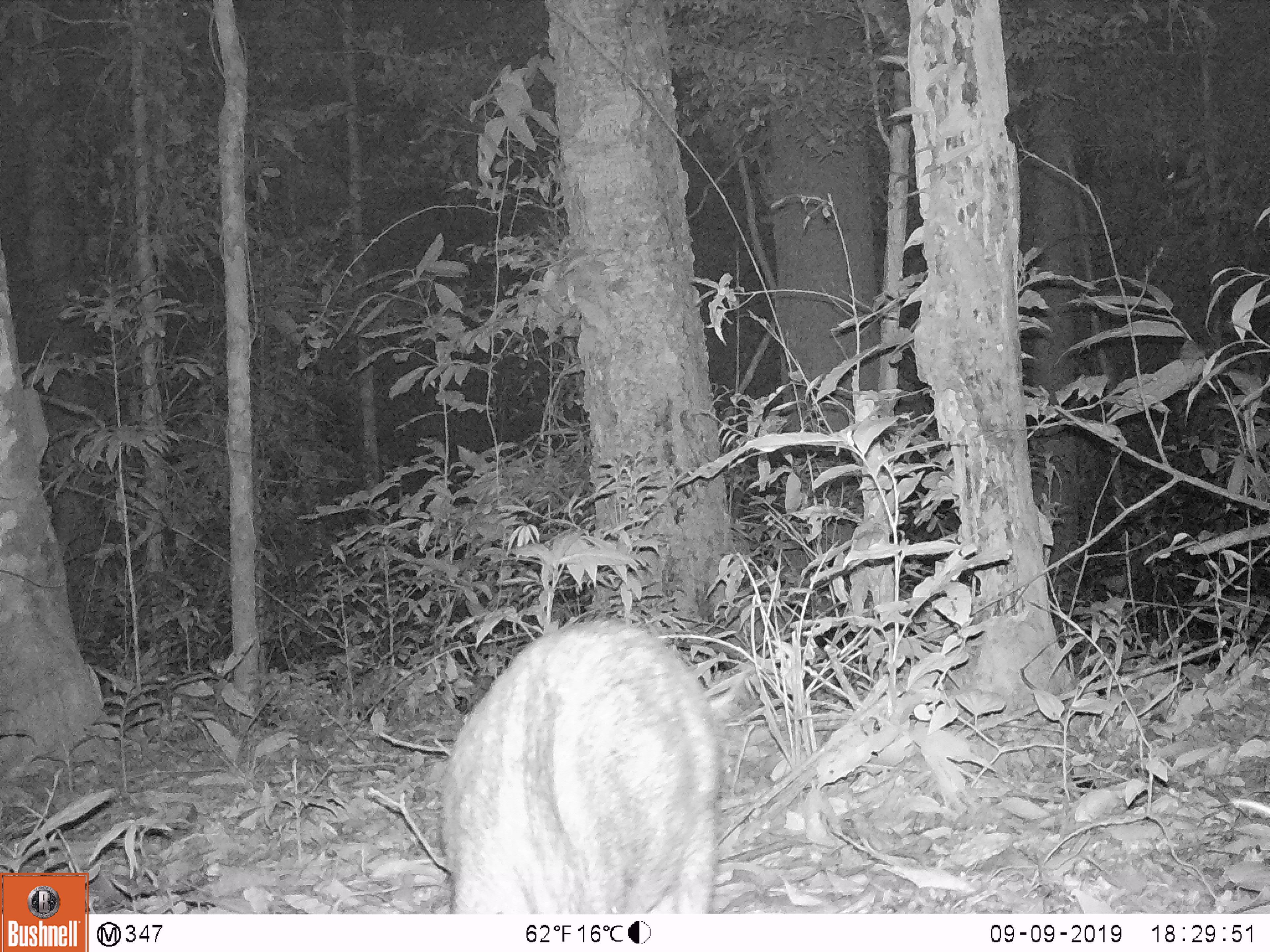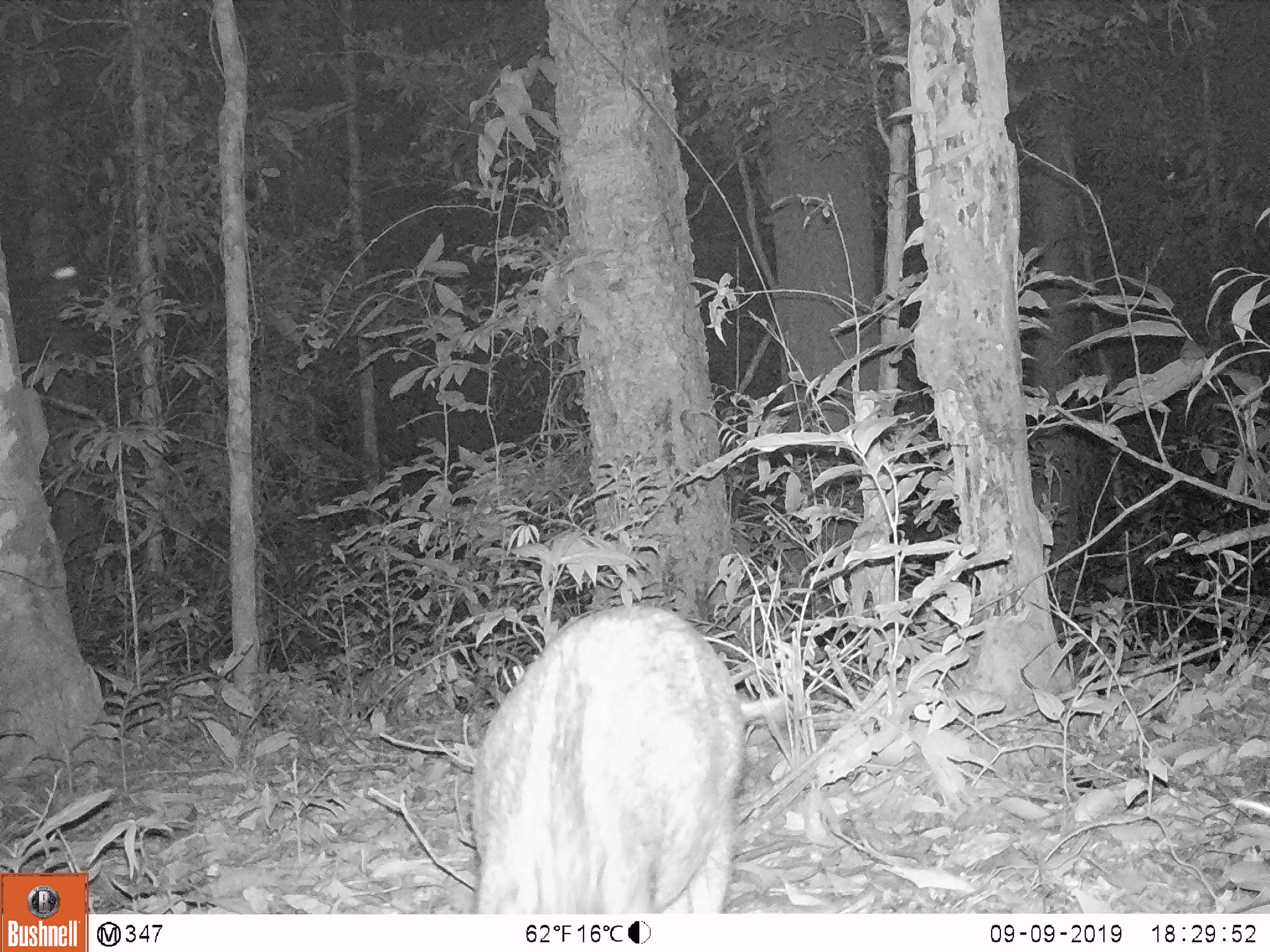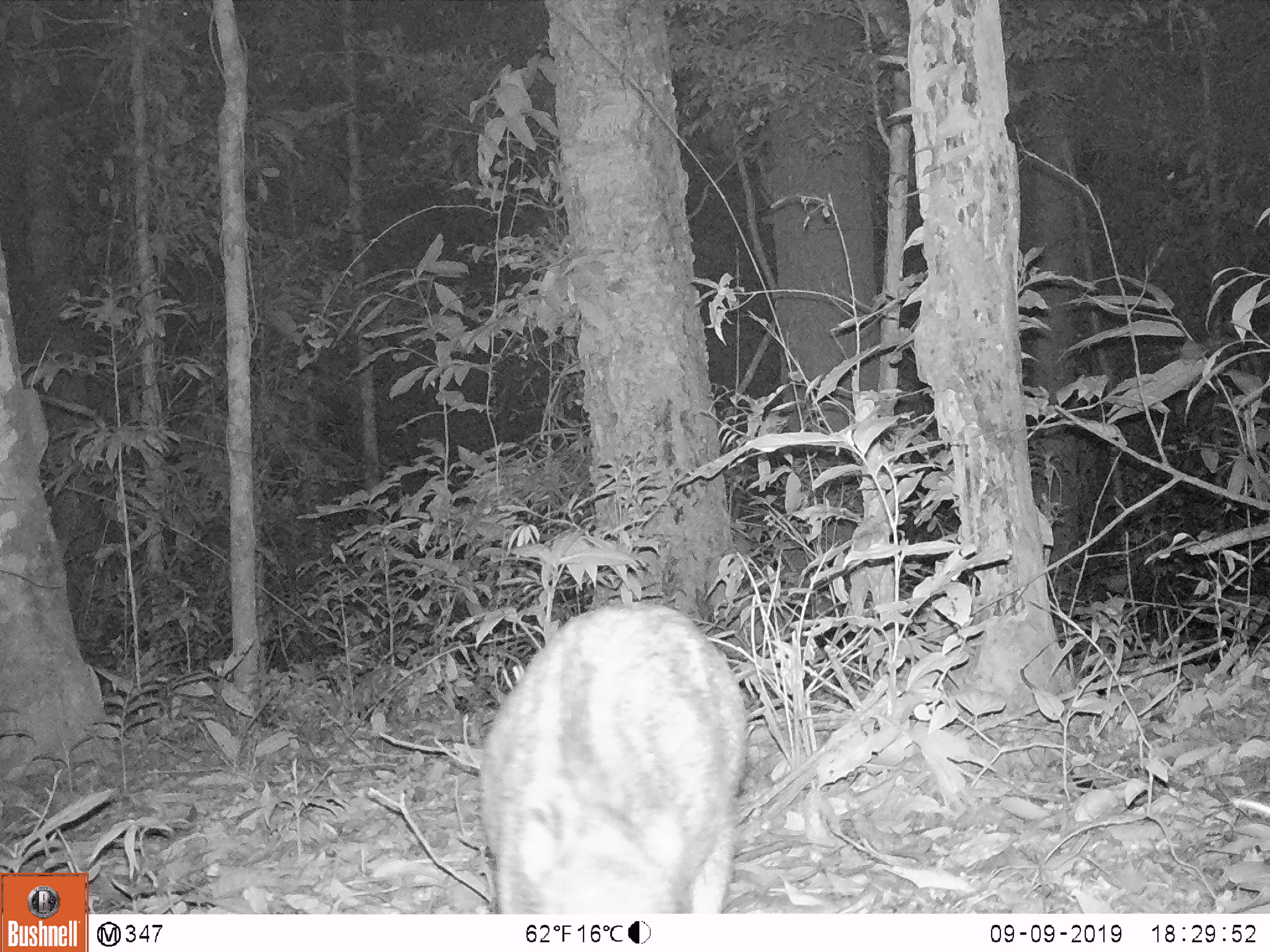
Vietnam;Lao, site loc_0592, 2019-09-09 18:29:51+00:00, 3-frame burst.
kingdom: Animalia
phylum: Chordata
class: Mammalia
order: Artiodactyla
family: Suidae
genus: Sus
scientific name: Sus scrofa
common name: eurasian wild pig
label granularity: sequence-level